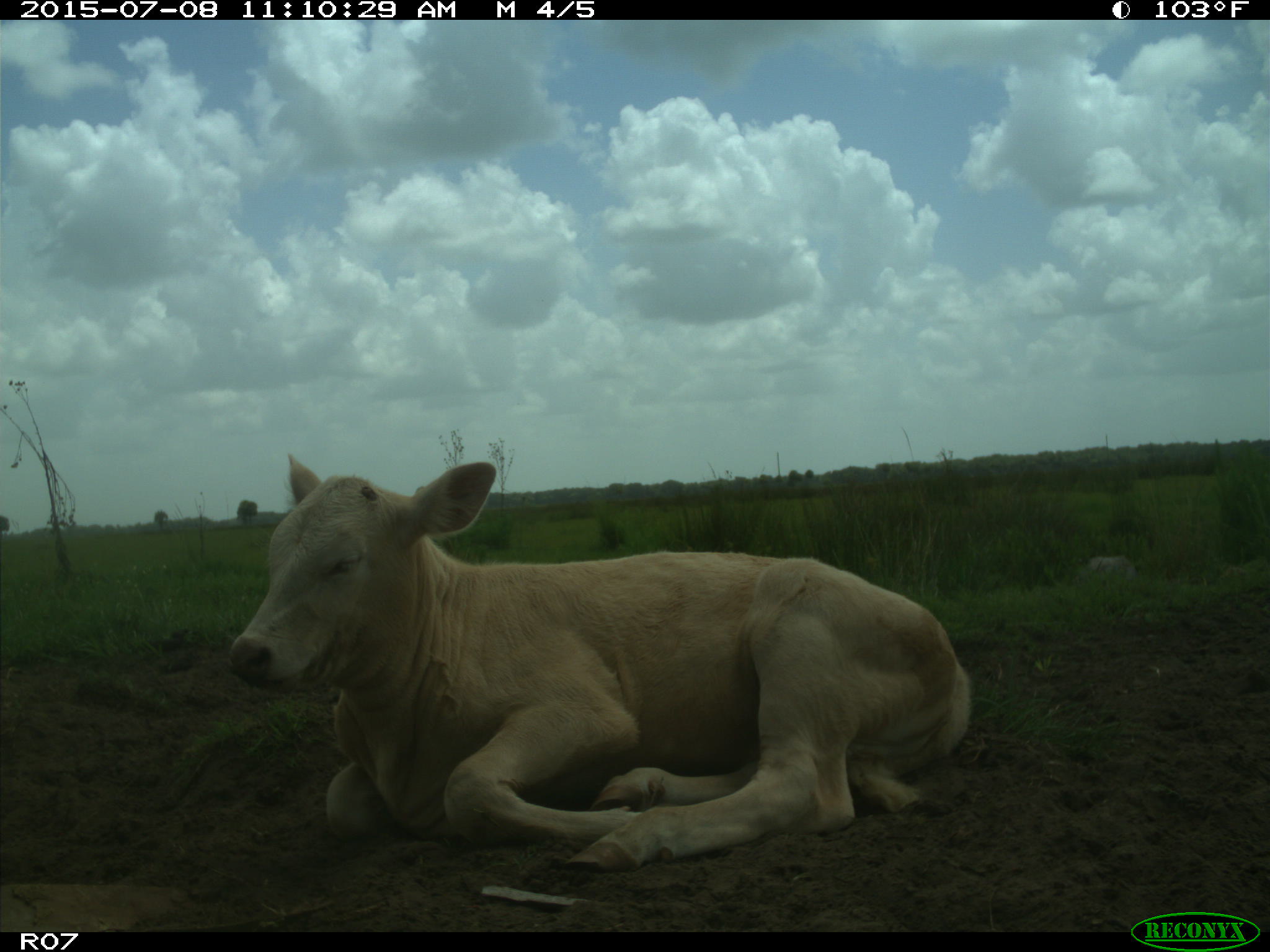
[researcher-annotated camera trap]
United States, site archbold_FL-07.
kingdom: Animalia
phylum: Chordata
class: Mammalia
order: Artiodactyla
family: Bovidae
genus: Bos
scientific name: Bos taurus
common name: domestic cow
Bos taurus (domestic cow).